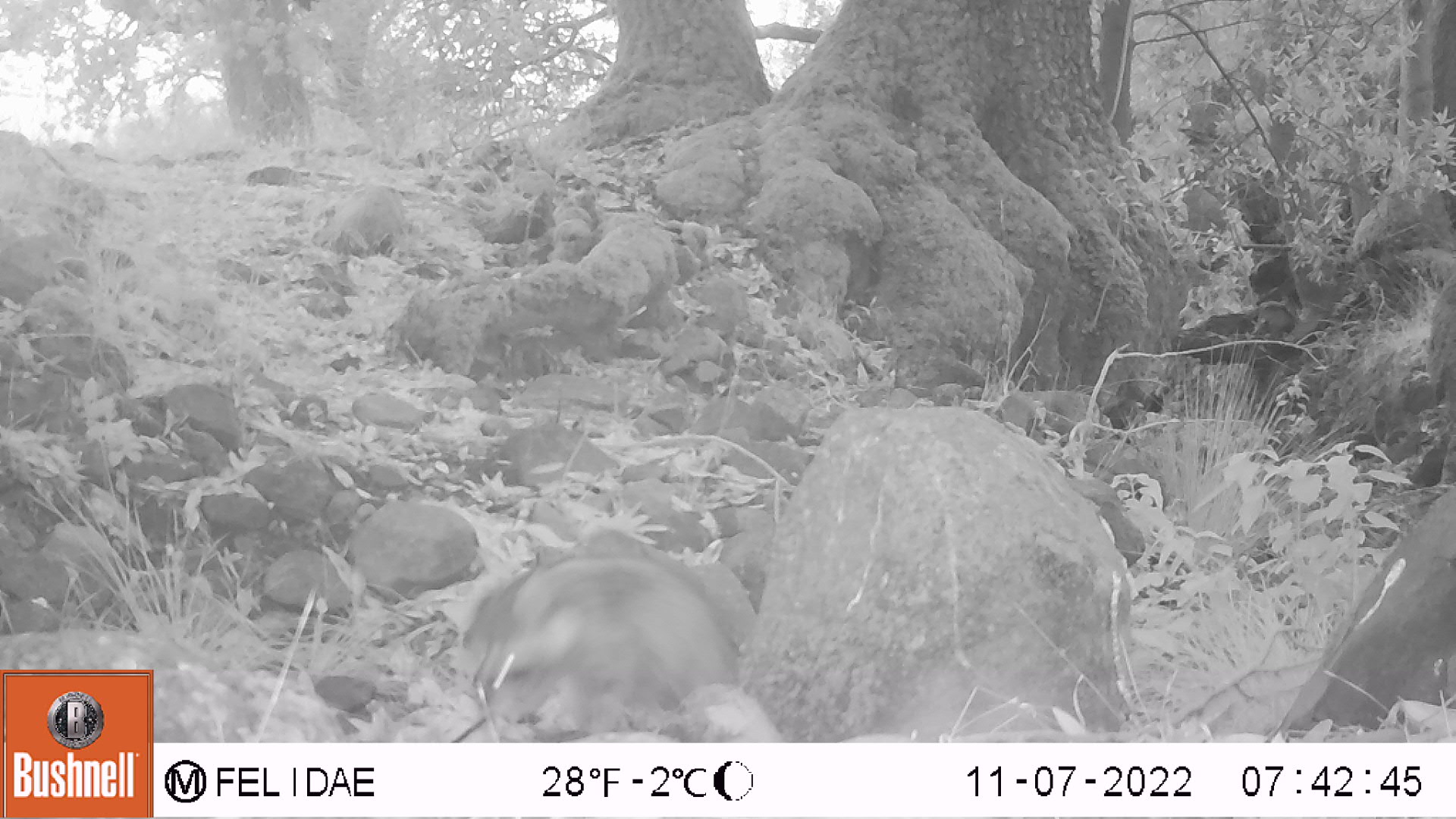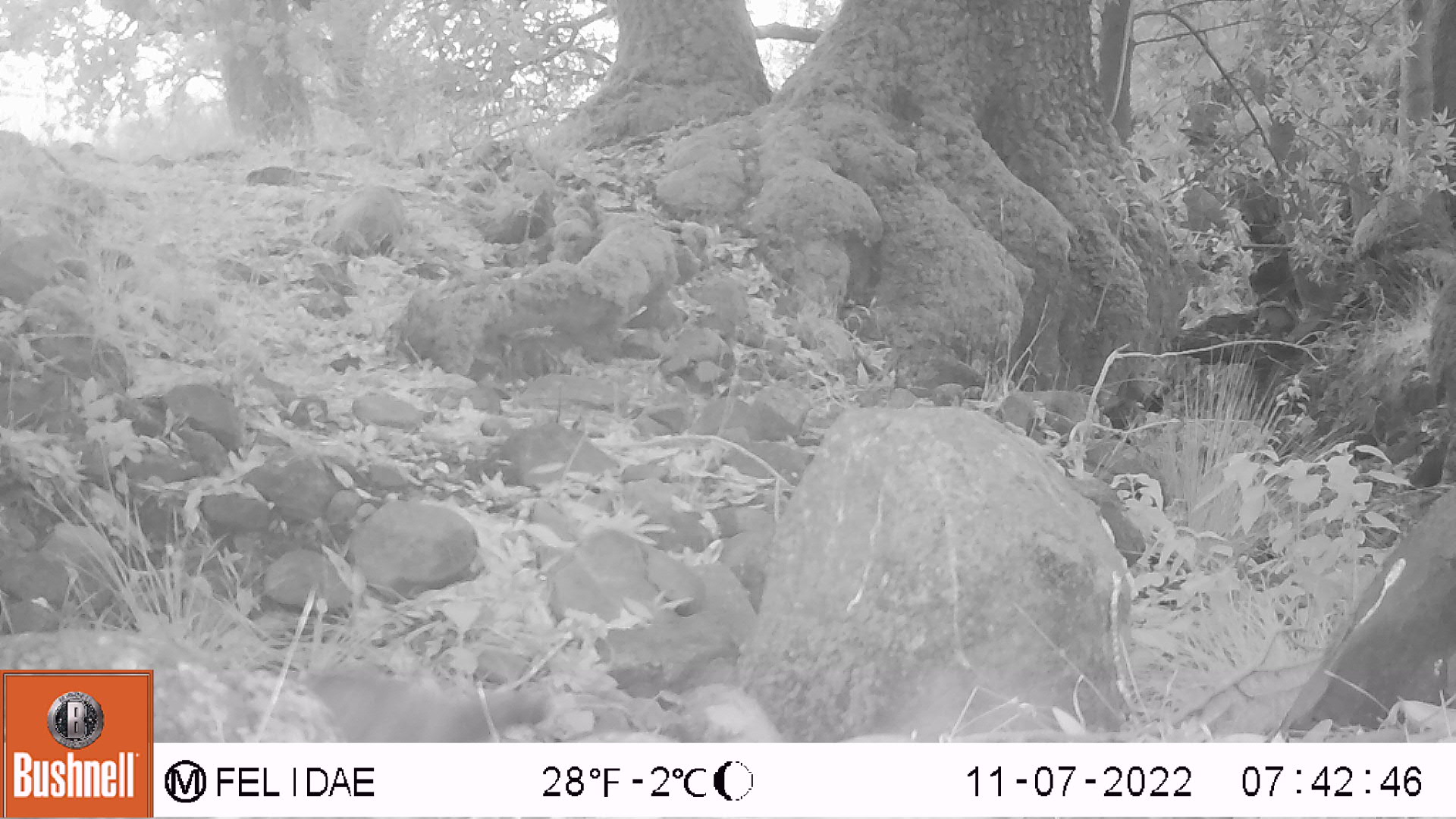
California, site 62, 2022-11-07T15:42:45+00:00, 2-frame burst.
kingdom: Animalia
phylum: Chordata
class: Mammalia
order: Carnivora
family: Procyonidae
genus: Procyon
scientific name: Procyon lotor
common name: raccoon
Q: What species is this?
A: Raccoon (Procyon lotor).